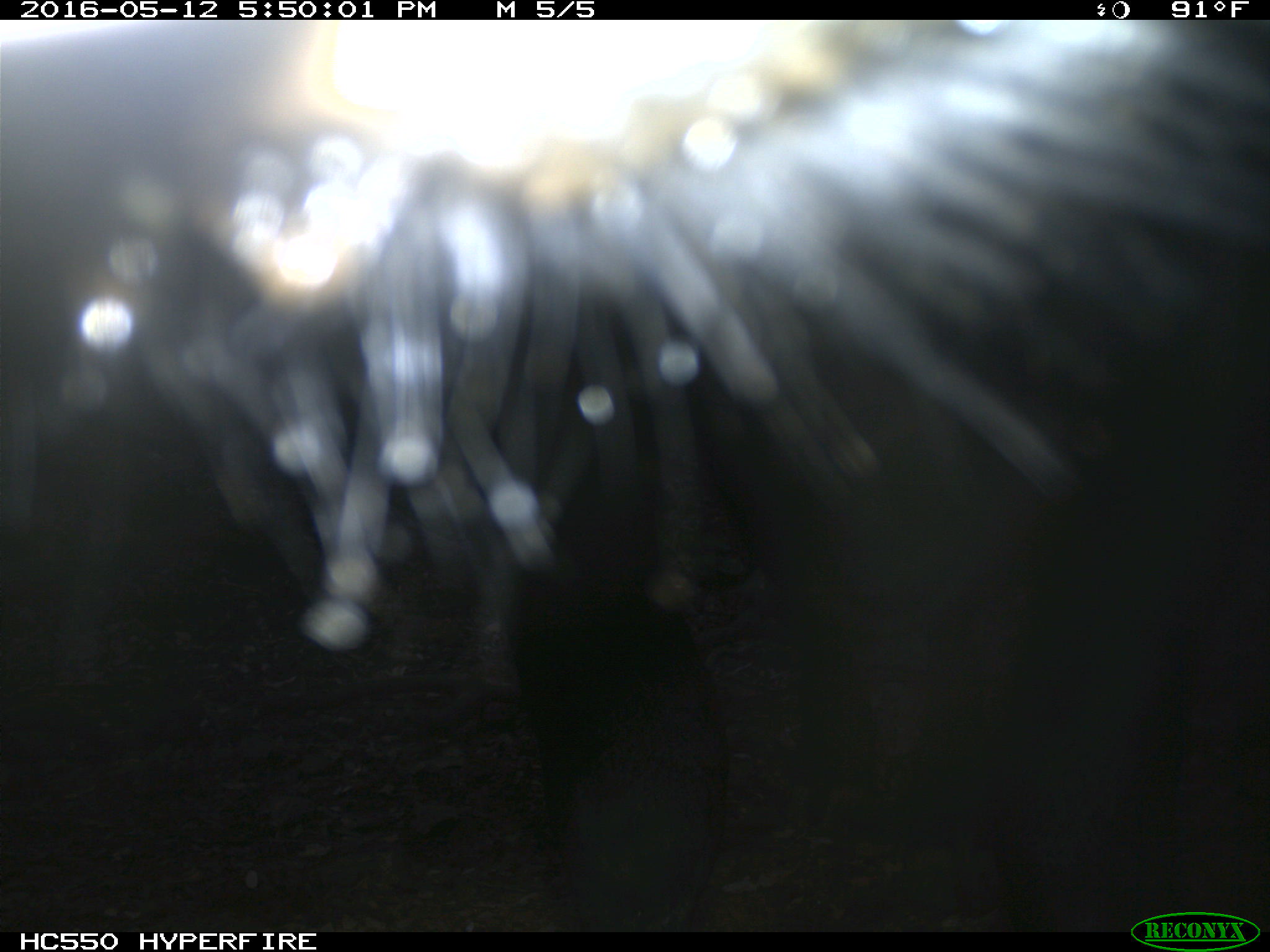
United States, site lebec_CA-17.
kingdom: Animalia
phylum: Chordata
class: Mammalia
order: Artiodactyla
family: Bovidae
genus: Bos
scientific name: Bos taurus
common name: domestic cow